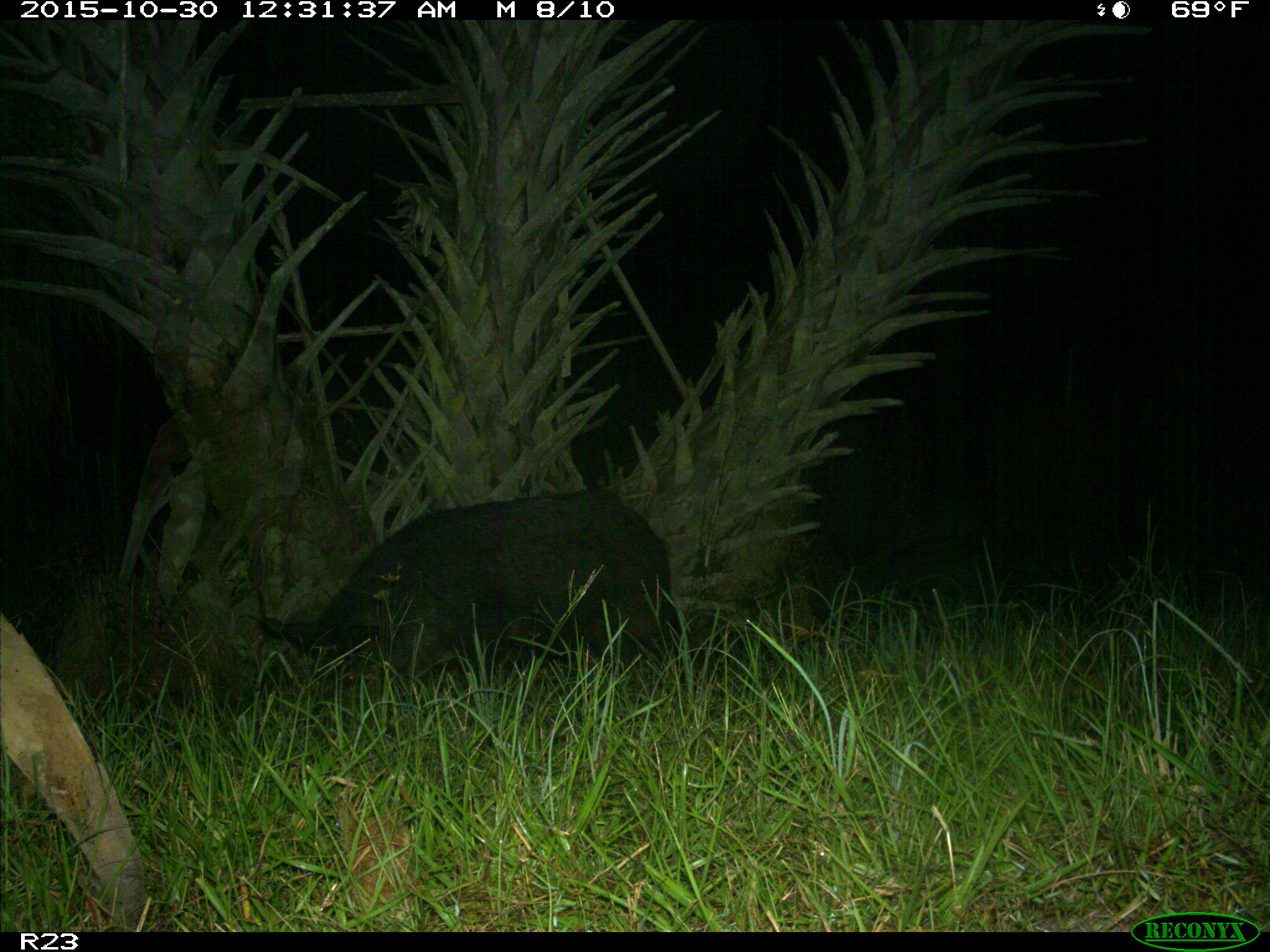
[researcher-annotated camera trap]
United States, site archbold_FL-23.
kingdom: Animalia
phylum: Chordata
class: Mammalia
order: Artiodactyla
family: Suidae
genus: Sus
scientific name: Sus scrofa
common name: wild boar